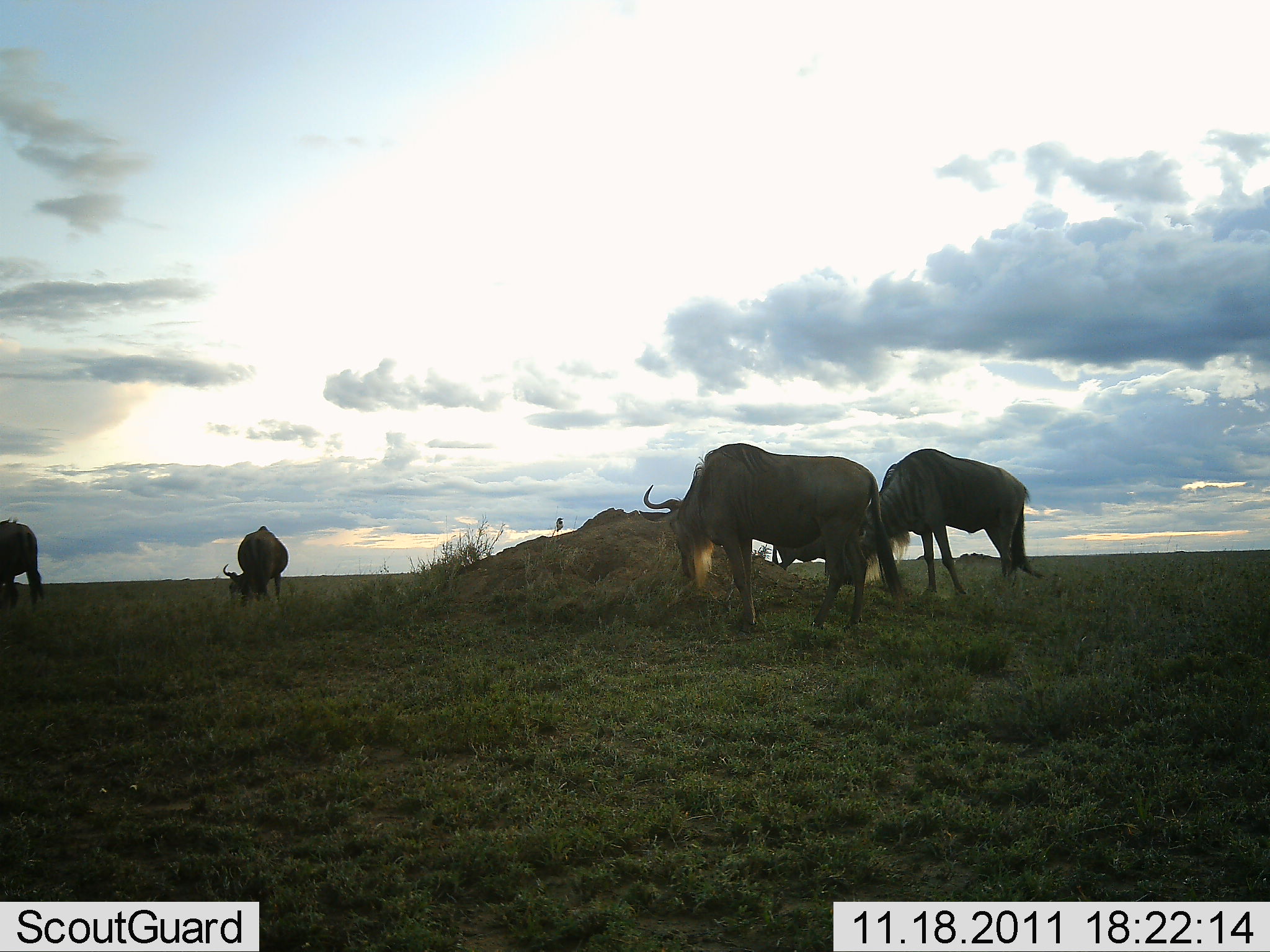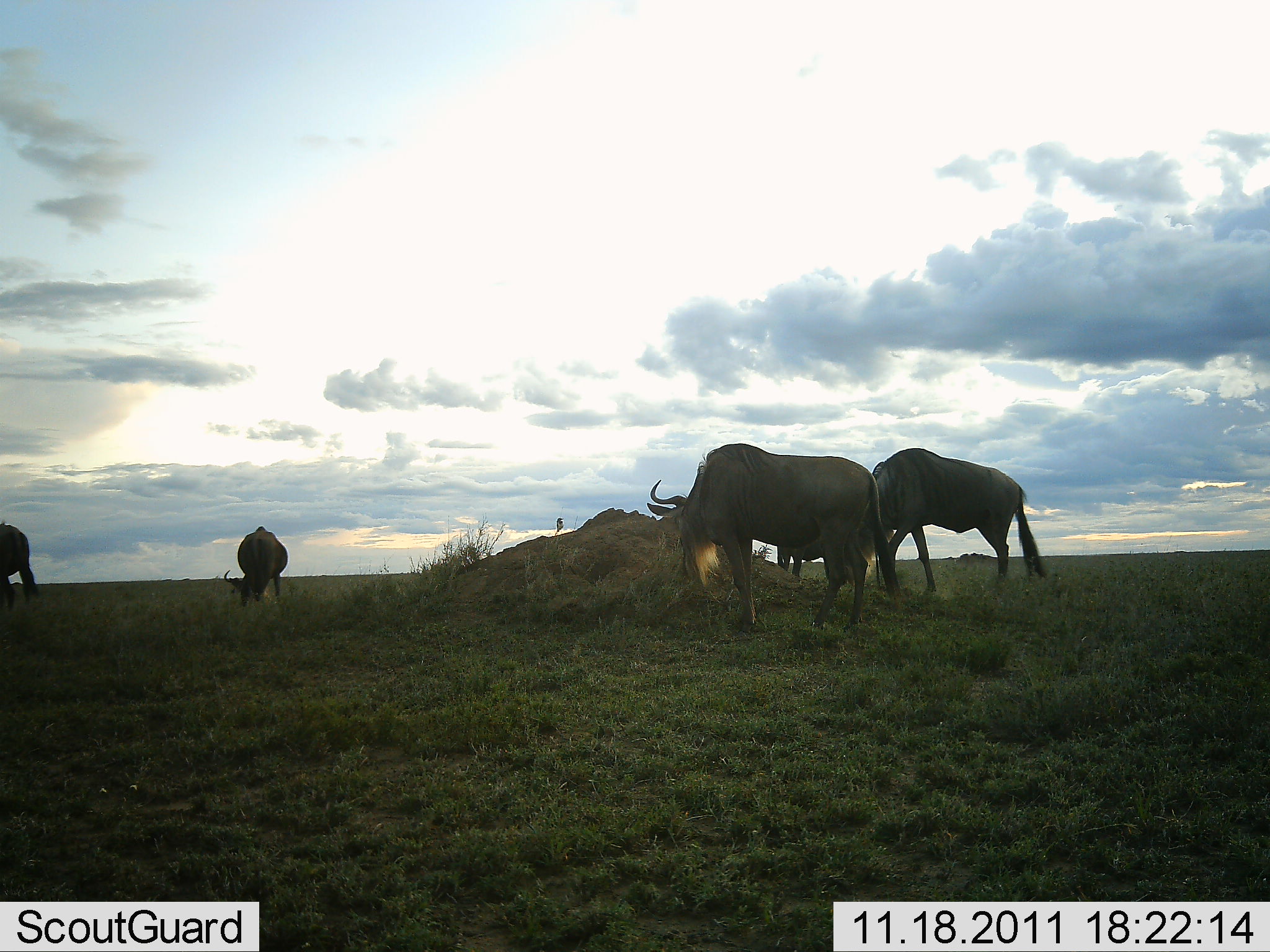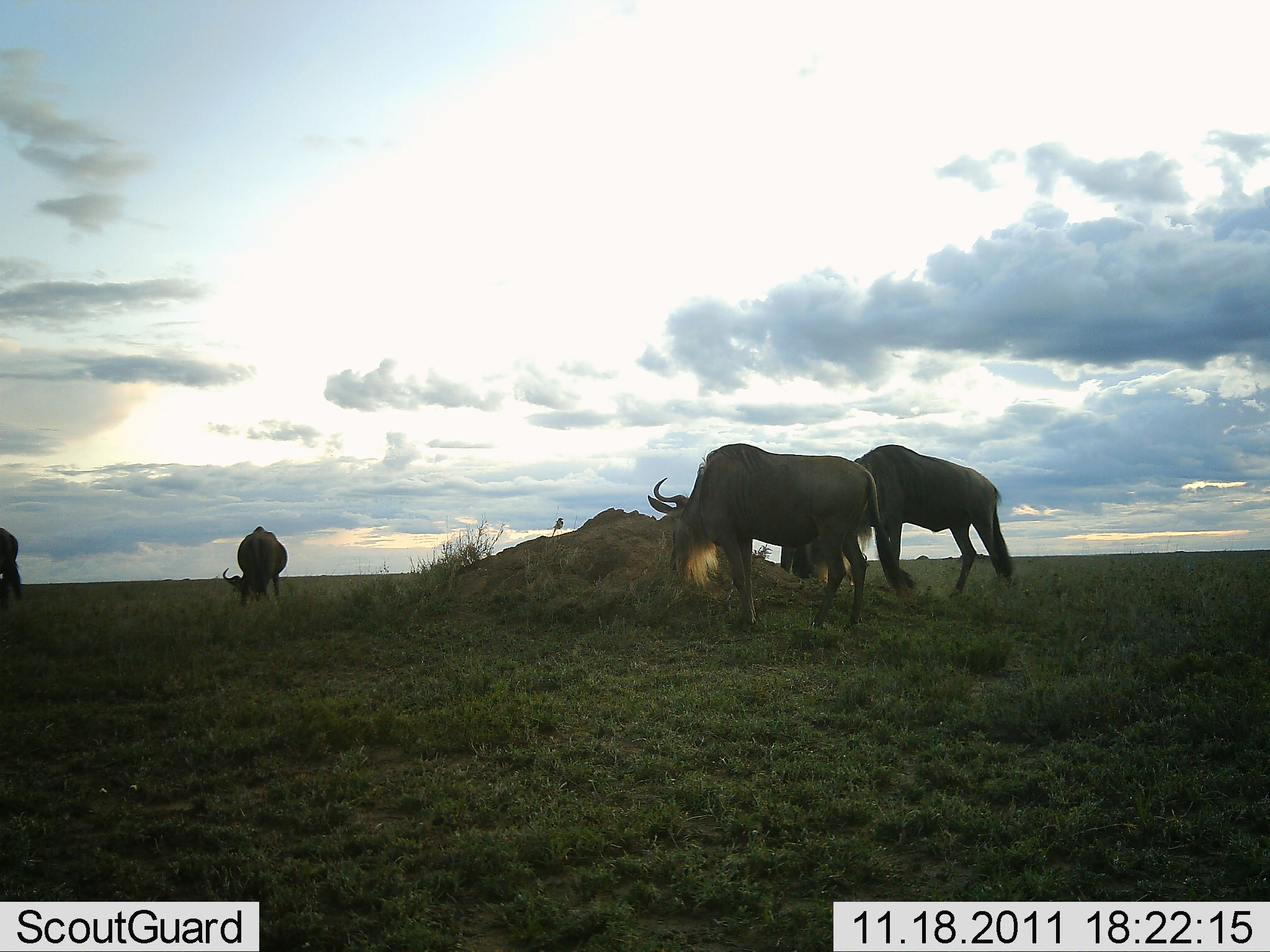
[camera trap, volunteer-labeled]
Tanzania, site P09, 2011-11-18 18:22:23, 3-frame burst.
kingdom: Animalia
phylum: Chordata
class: Mammalia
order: Artiodactyla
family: Bovidae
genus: Connochaetes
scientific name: Connochaetes taurinus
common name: blue wildebeest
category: wildebeest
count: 4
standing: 31%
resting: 0%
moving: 0%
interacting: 0%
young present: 0%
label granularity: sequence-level